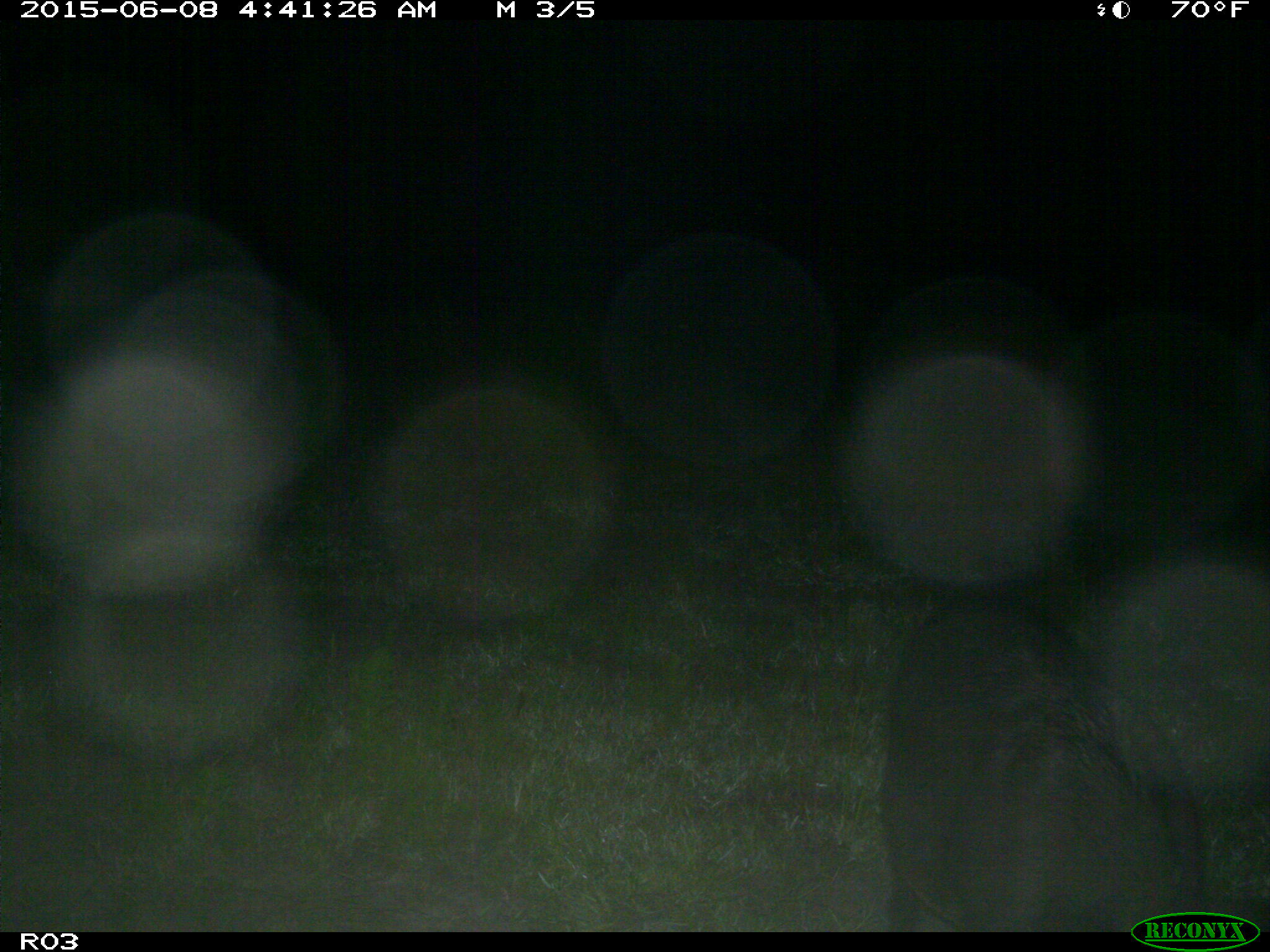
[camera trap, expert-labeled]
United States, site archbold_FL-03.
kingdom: Animalia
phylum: Chordata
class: Mammalia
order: Artiodactyla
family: Suidae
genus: Sus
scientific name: Sus scrofa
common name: wild boar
Sus scrofa (wild boar).